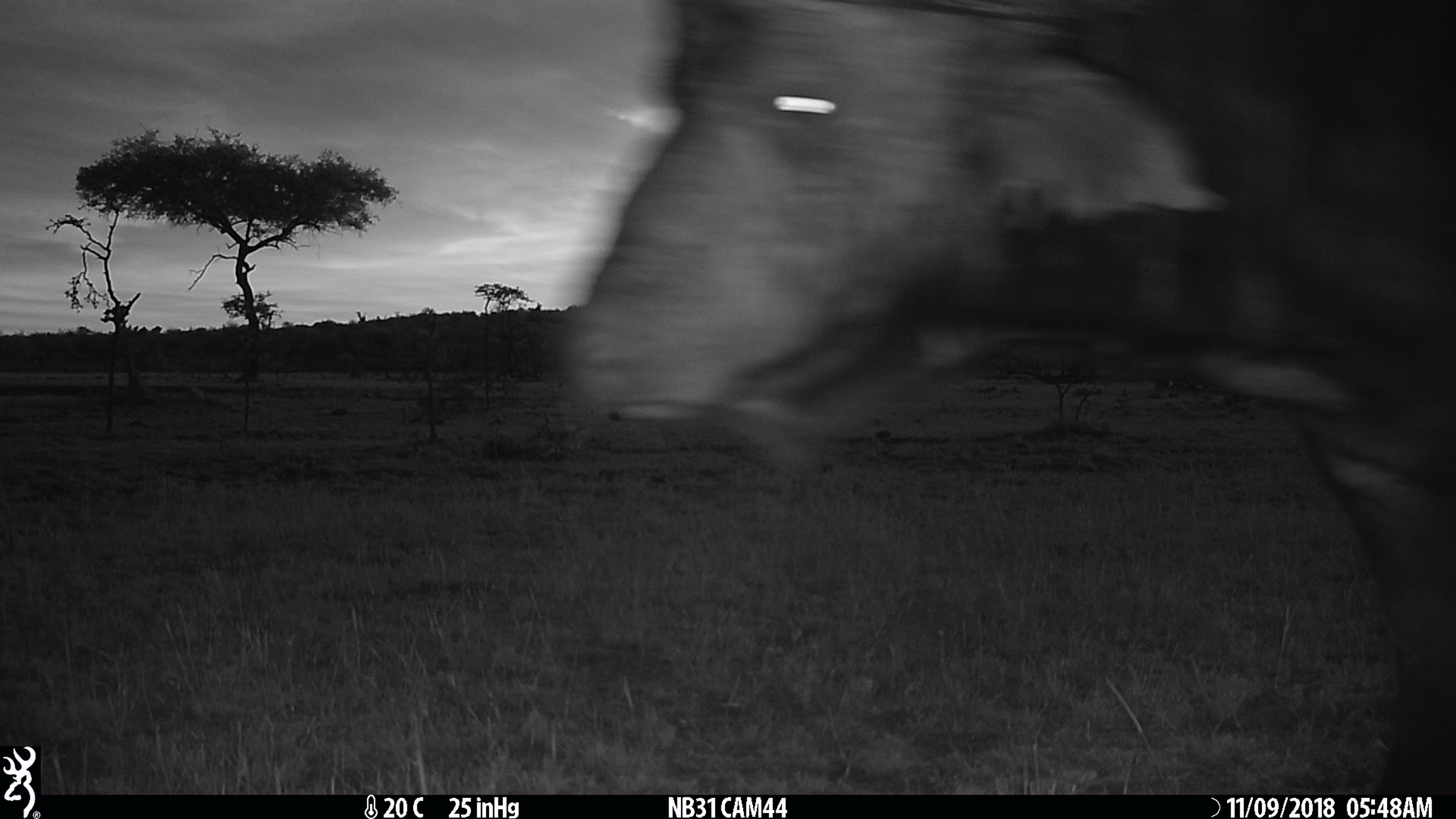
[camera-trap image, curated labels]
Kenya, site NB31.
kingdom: Animalia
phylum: Chordata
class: Mammalia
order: Artiodactyla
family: Bovidae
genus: Syncerus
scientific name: Syncerus caffer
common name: buffalo